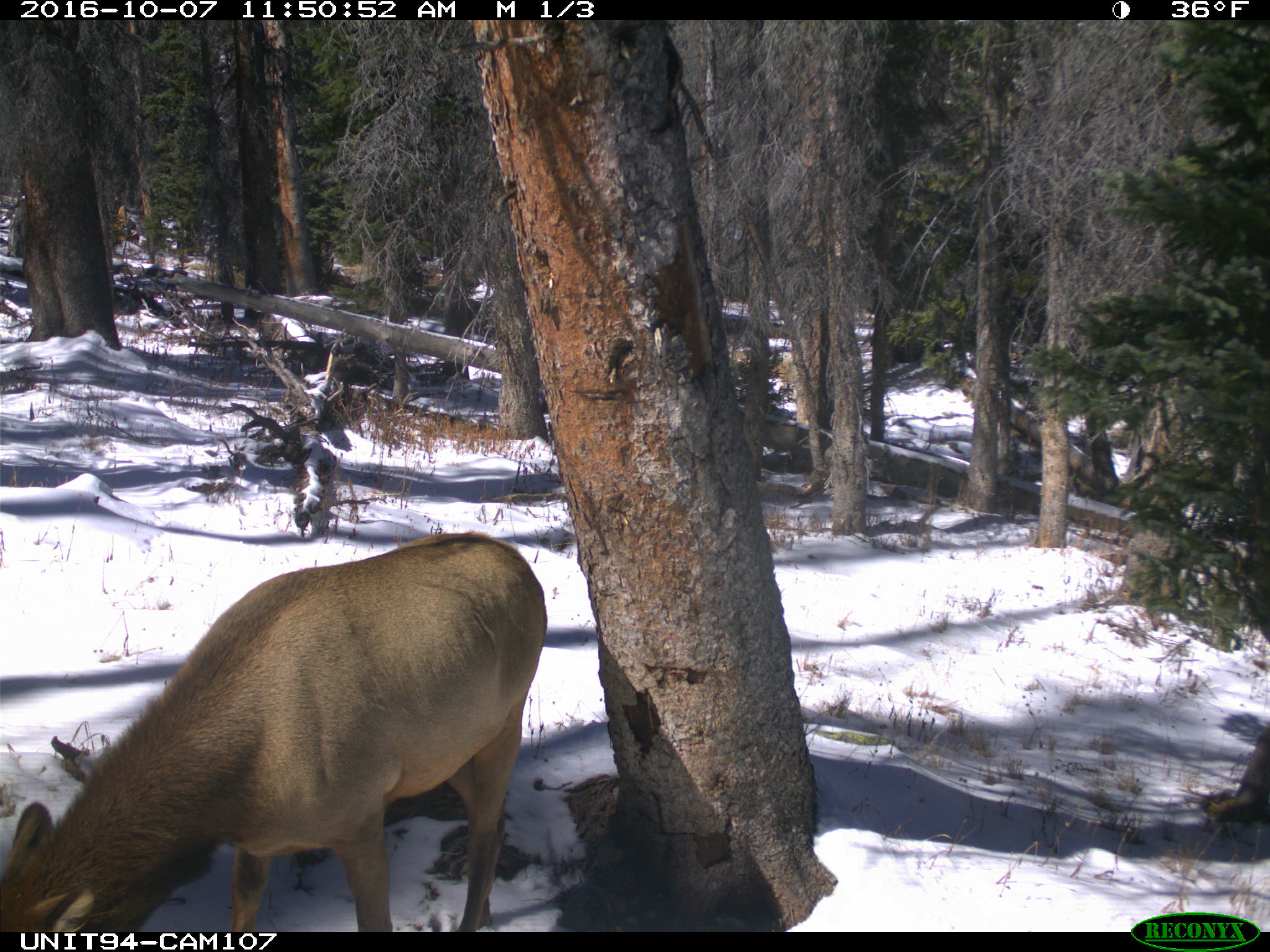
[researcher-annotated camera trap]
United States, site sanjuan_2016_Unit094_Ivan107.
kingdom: Animalia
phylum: Chordata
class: Mammalia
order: Artiodactyla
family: Cervidae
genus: Cervus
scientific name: Cervus elaphus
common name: red deer